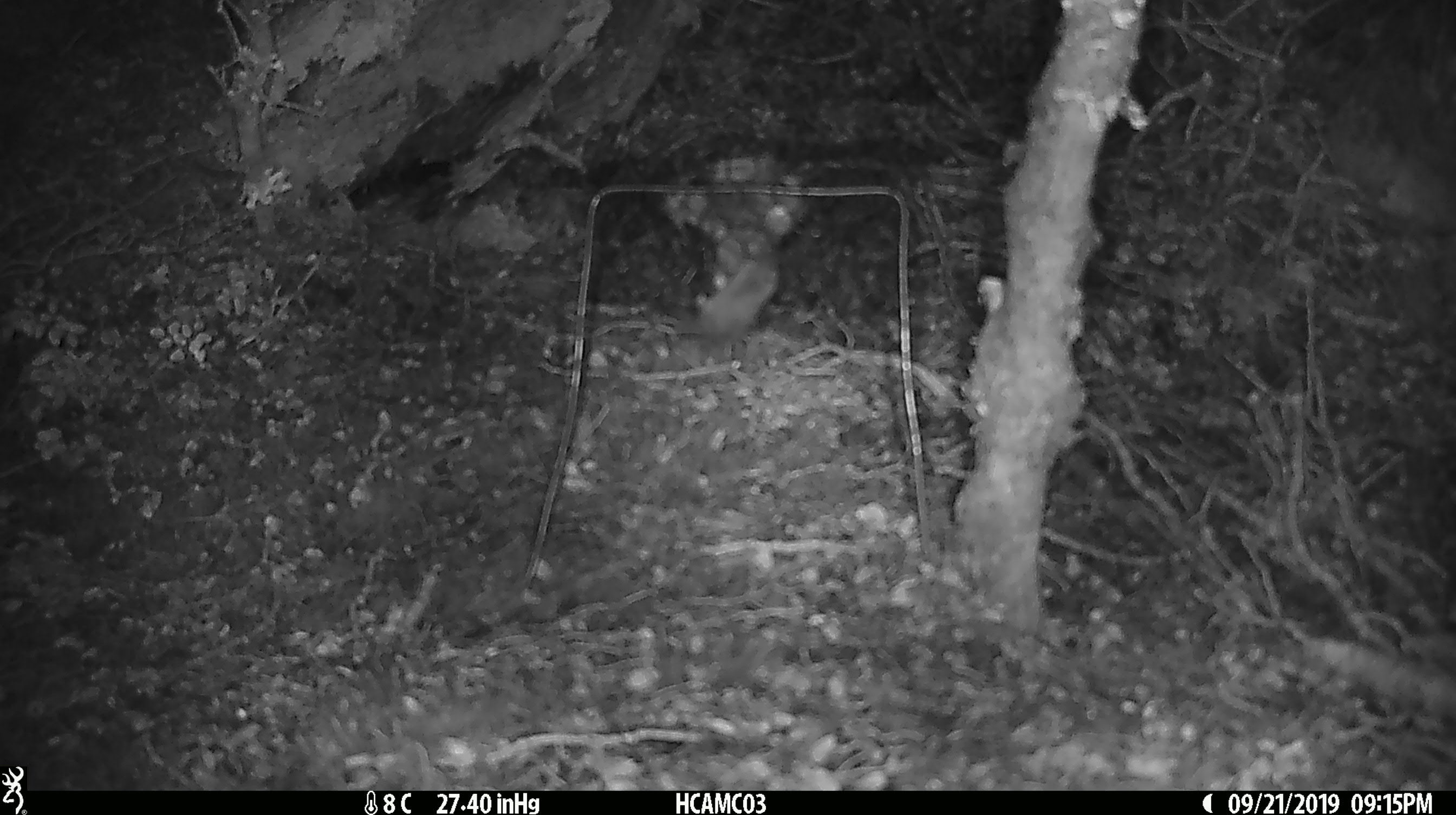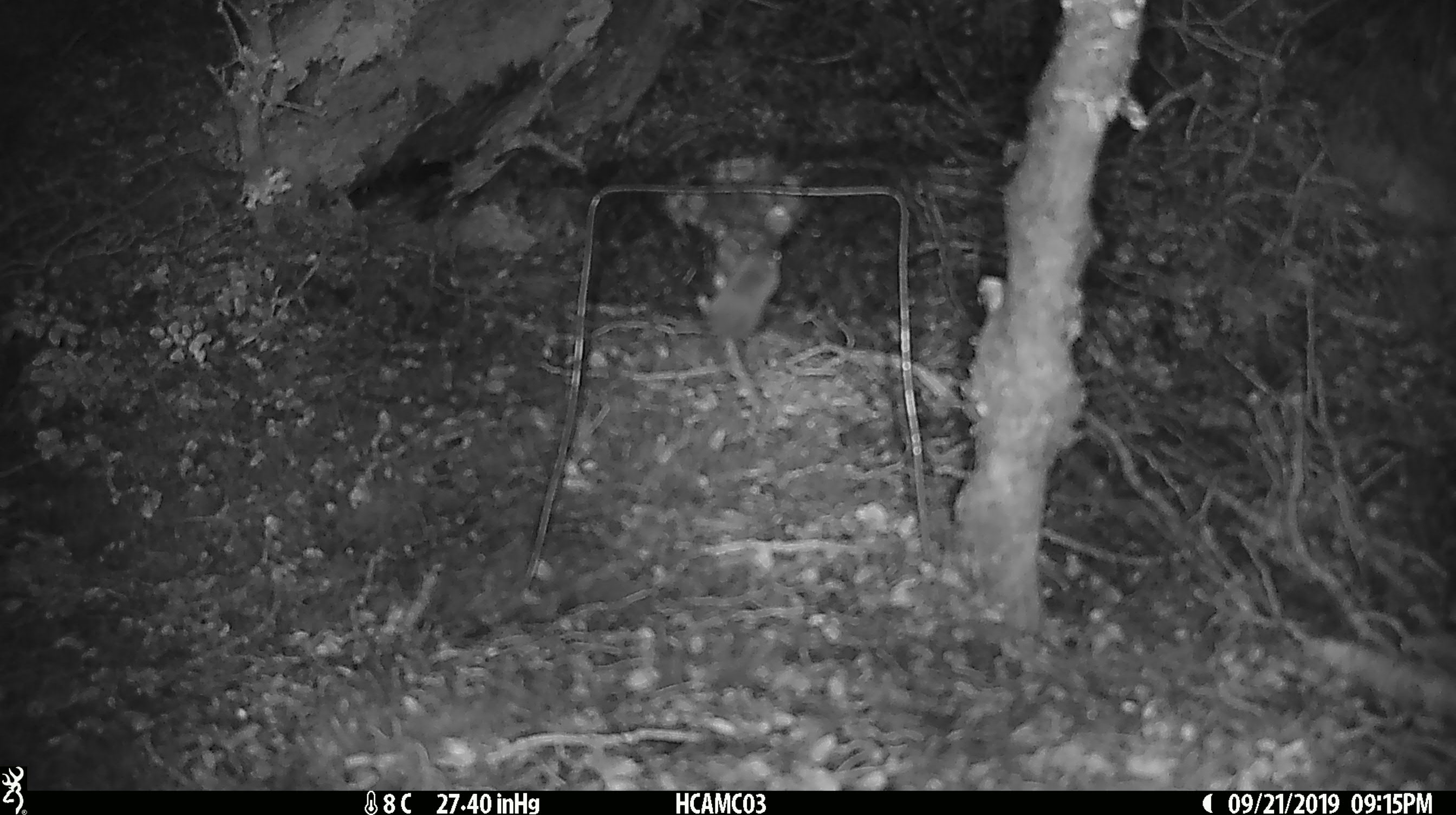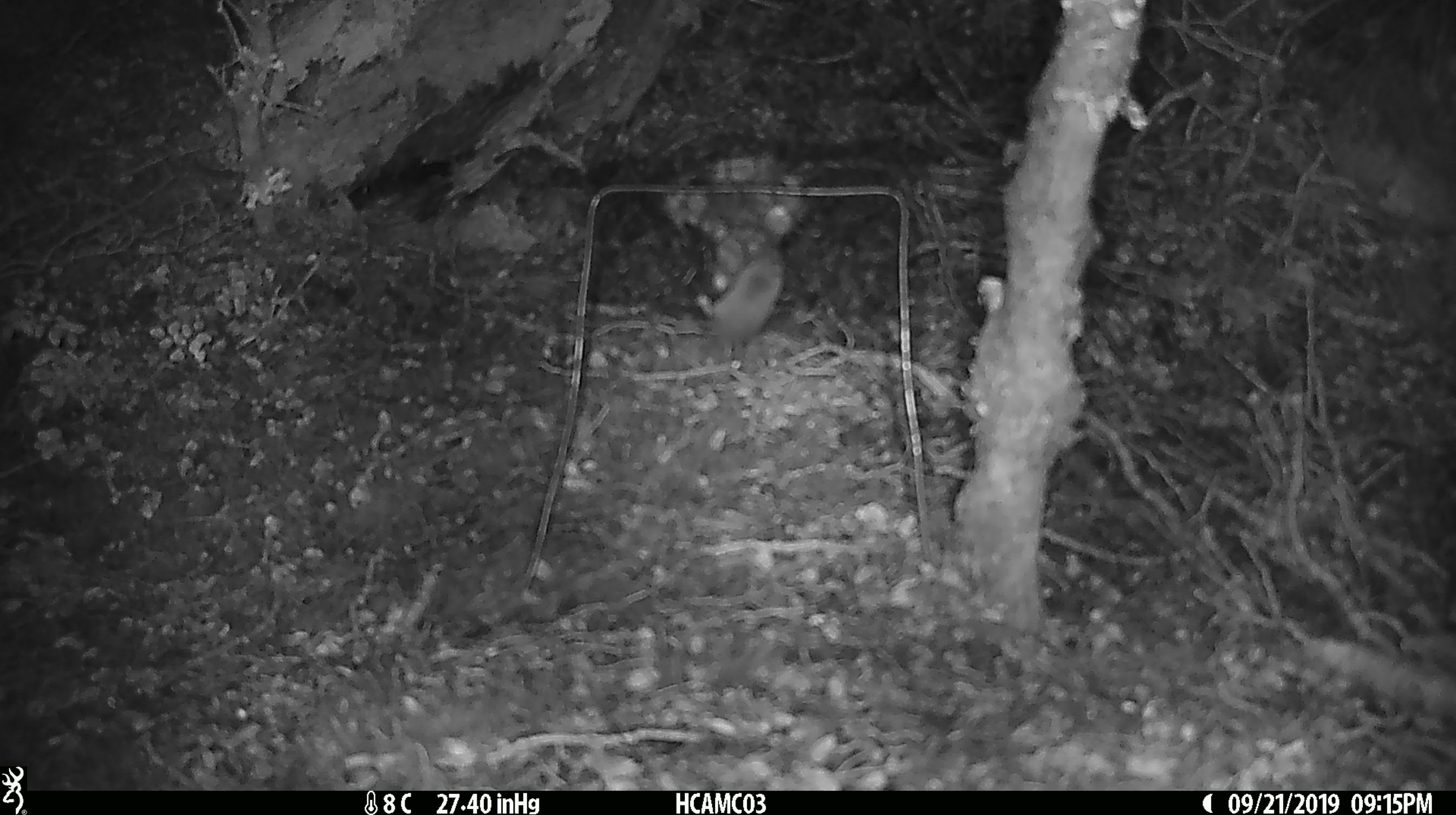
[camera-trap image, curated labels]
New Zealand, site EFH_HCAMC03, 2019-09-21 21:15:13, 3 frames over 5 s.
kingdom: Animalia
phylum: Chordata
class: Mammalia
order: Rodentia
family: Muridae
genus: Mus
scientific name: Mus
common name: mouse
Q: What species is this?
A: Mouse (Mus).